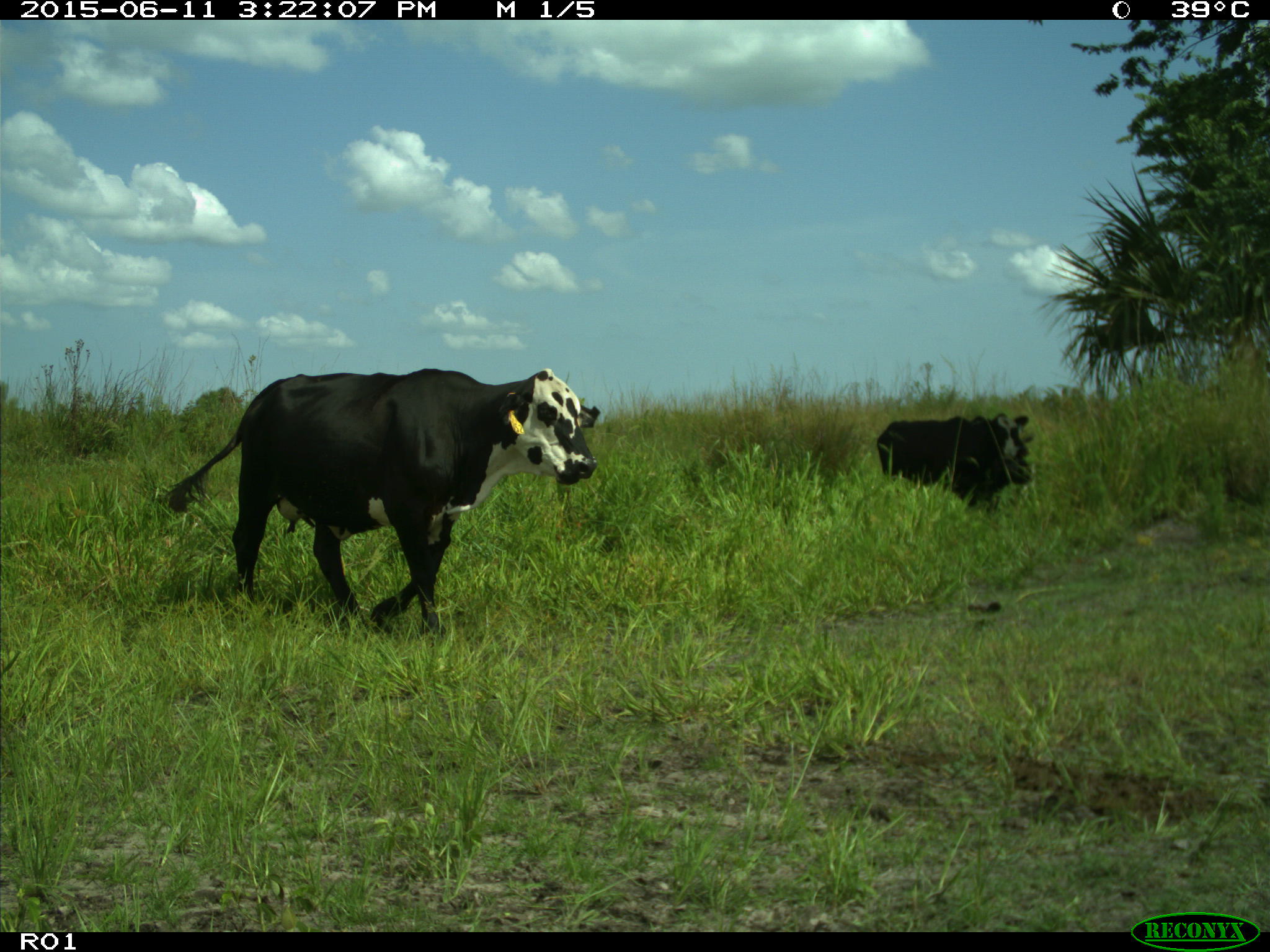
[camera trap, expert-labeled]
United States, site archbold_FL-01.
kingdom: Animalia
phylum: Chordata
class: Mammalia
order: Artiodactyla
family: Bovidae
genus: Bos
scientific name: Bos taurus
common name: domestic cow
Bos taurus (domestic cow).